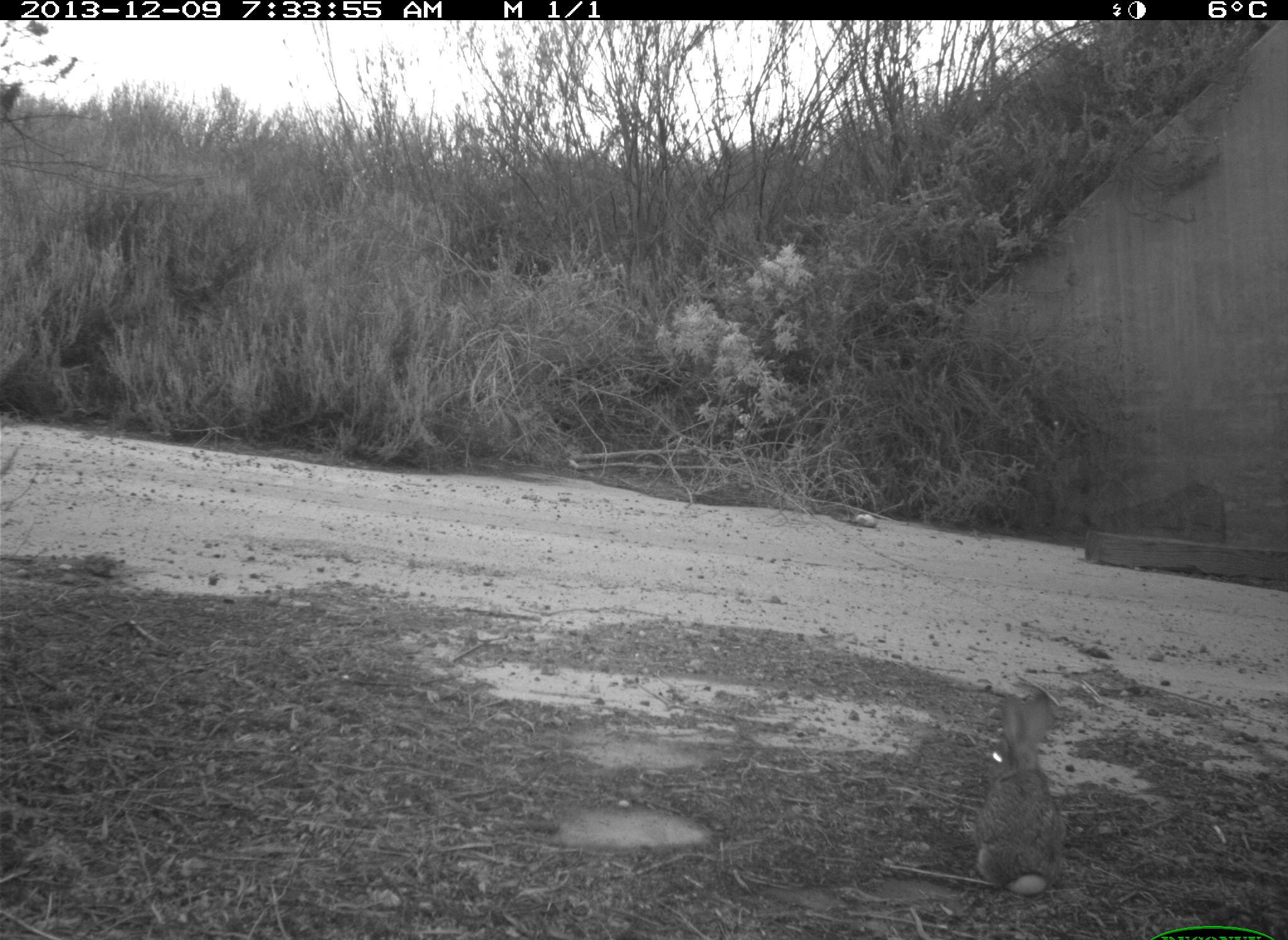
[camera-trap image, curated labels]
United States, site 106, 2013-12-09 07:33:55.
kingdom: Animalia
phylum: Chordata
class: Mammalia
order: Lagomorpha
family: Leporidae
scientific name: Leporidae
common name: rabbits and hares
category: rabbit